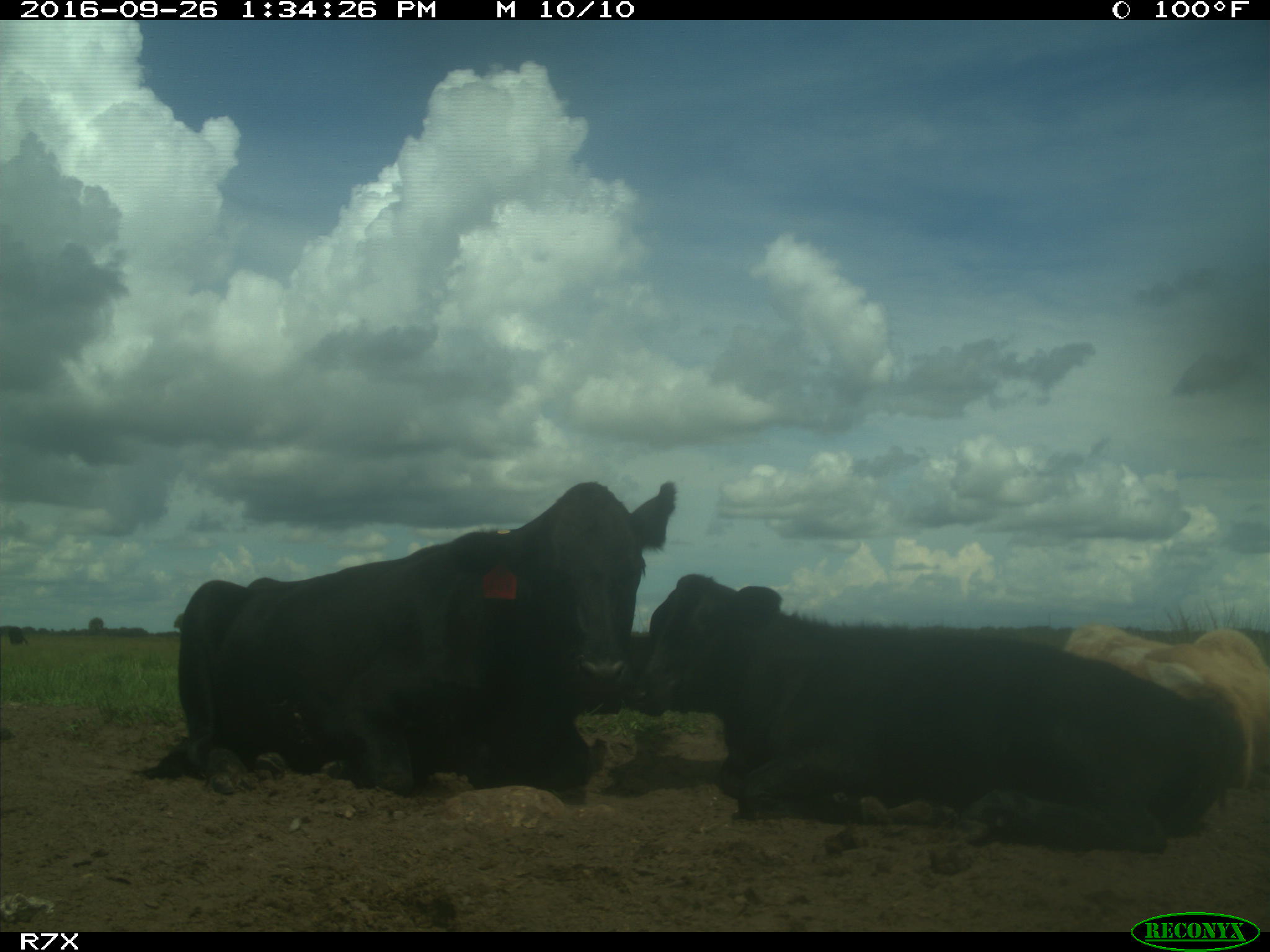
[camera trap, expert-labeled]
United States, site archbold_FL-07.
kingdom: Animalia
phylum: Chordata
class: Mammalia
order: Artiodactyla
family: Bovidae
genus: Bos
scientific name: Bos taurus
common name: domestic cow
Bos taurus (domestic cow).